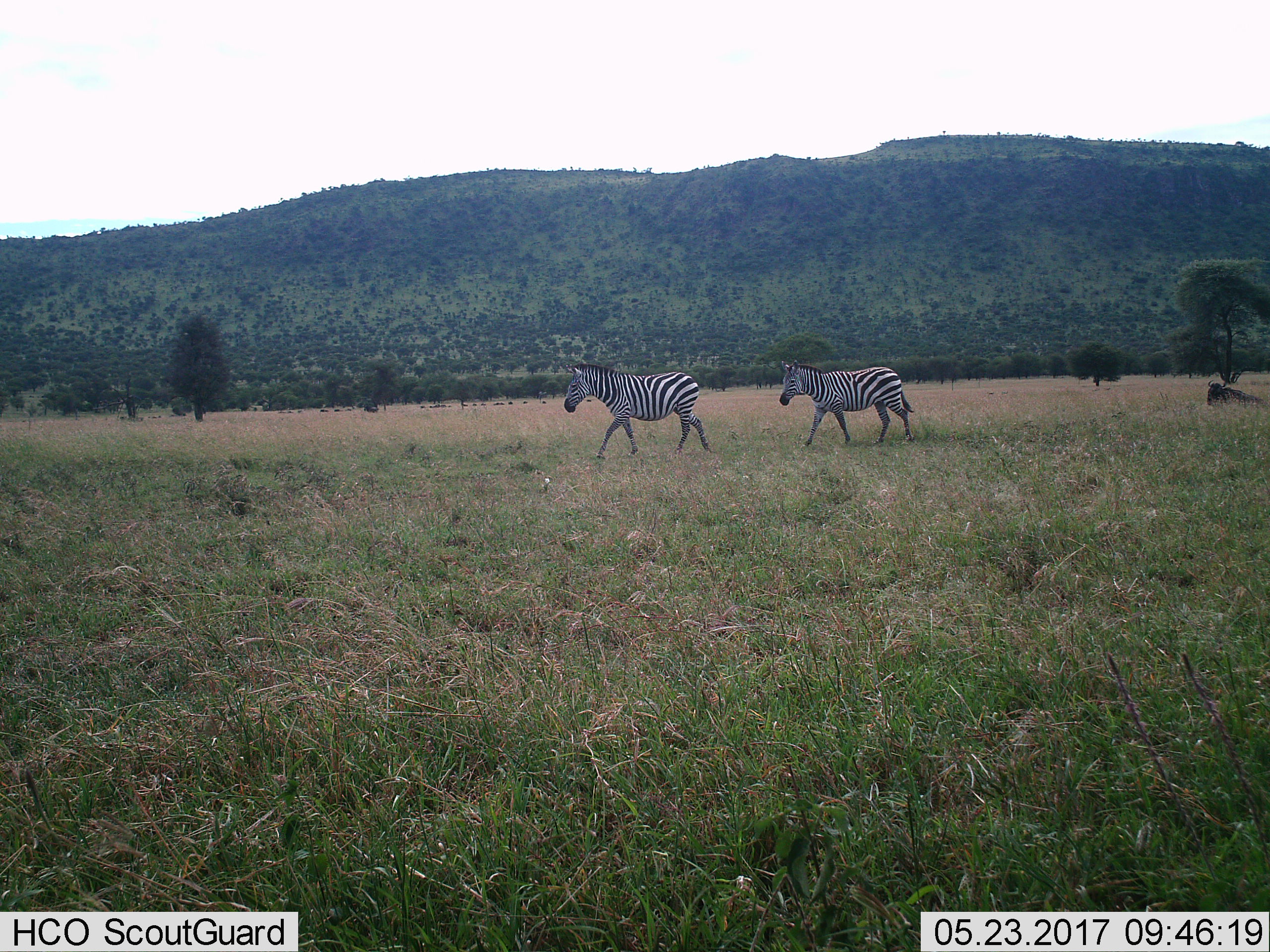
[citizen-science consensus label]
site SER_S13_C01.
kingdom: Animalia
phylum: Chordata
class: Mammalia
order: Perissodactyla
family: Equidae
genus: Equus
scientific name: Equus quagga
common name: plains zebra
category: zebraplains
Zebraplains (plains zebra) (Equus quagga), count 2. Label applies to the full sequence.